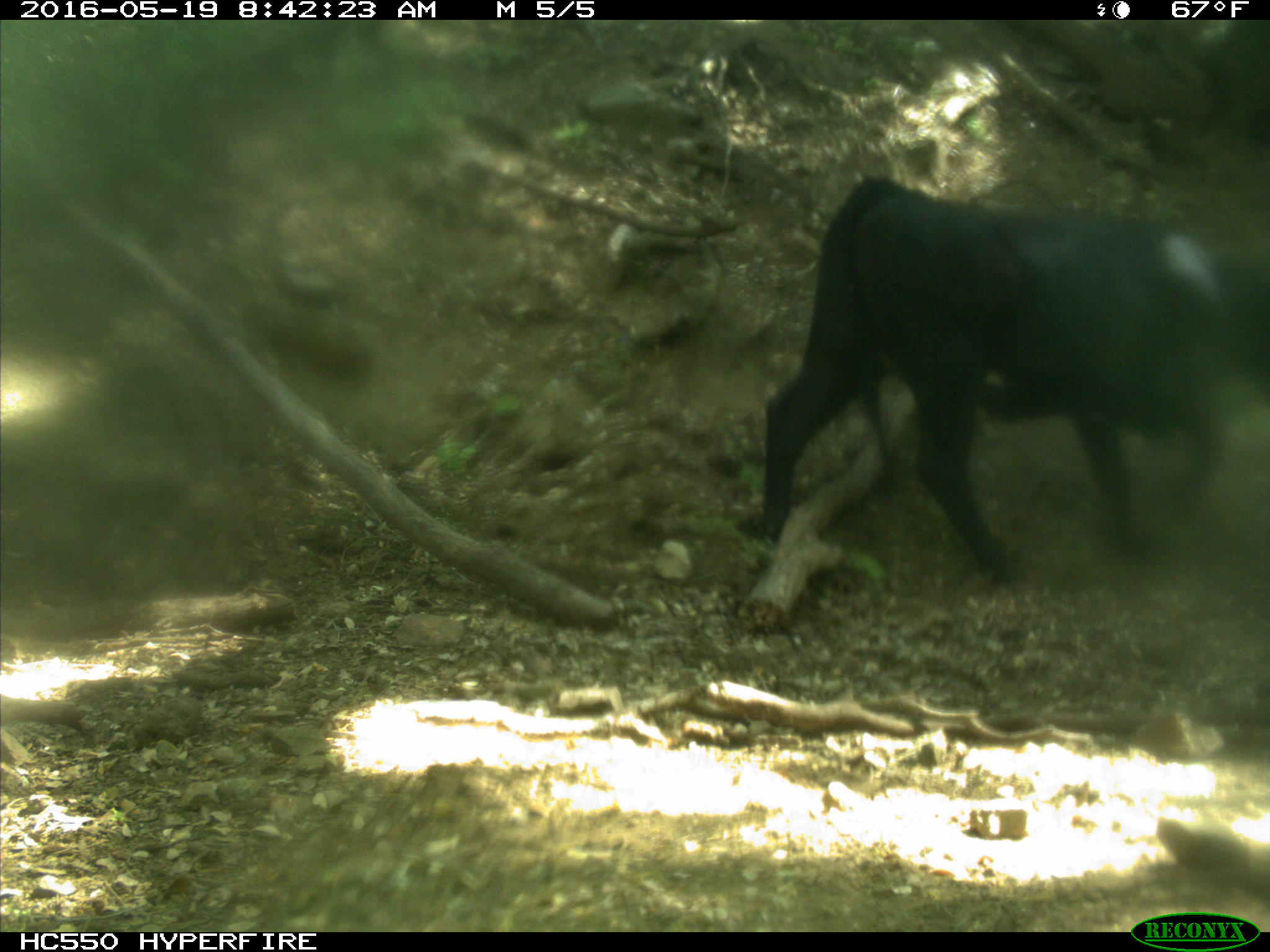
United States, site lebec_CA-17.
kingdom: Animalia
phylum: Chordata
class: Mammalia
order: Artiodactyla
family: Bovidae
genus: Bos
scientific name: Bos taurus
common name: domestic cow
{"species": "Bos taurus (domestic cow)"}